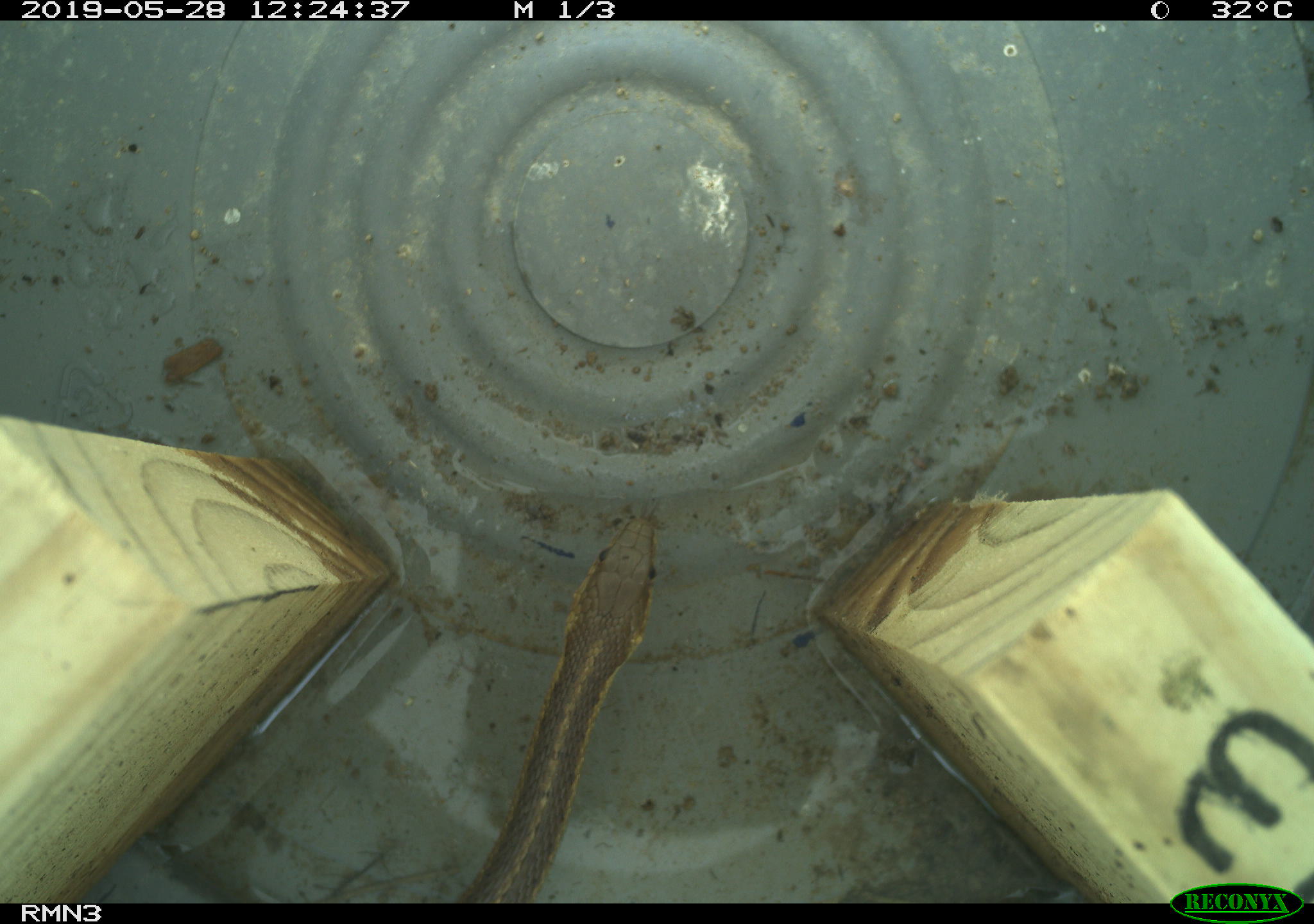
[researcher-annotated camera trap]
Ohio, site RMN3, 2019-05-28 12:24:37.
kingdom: Animalia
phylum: Chordata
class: Reptilia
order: Squamata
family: Colubridae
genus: Thamnophis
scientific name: Thamnophis sirtalis sirtalis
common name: eastern gartersnake